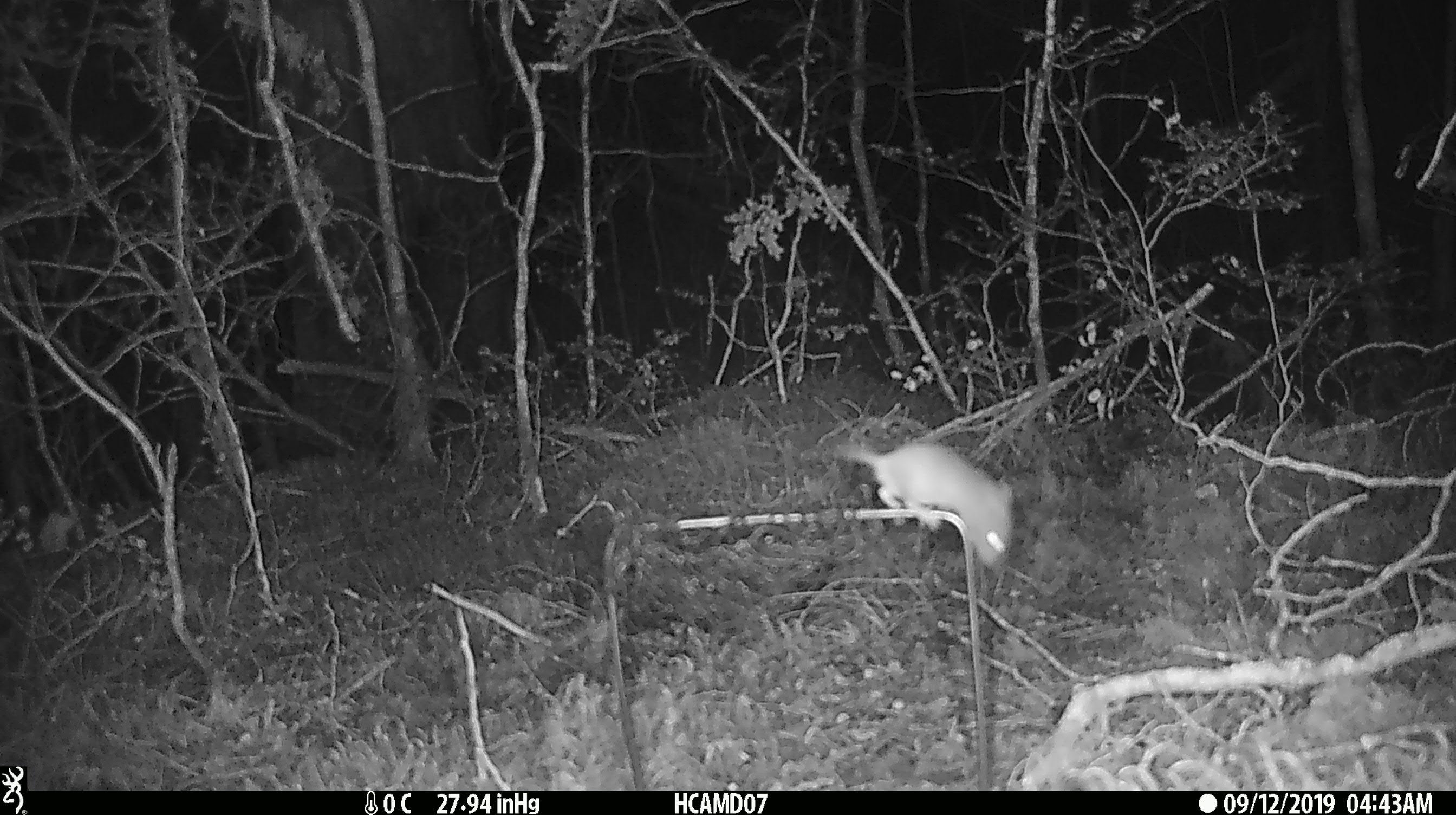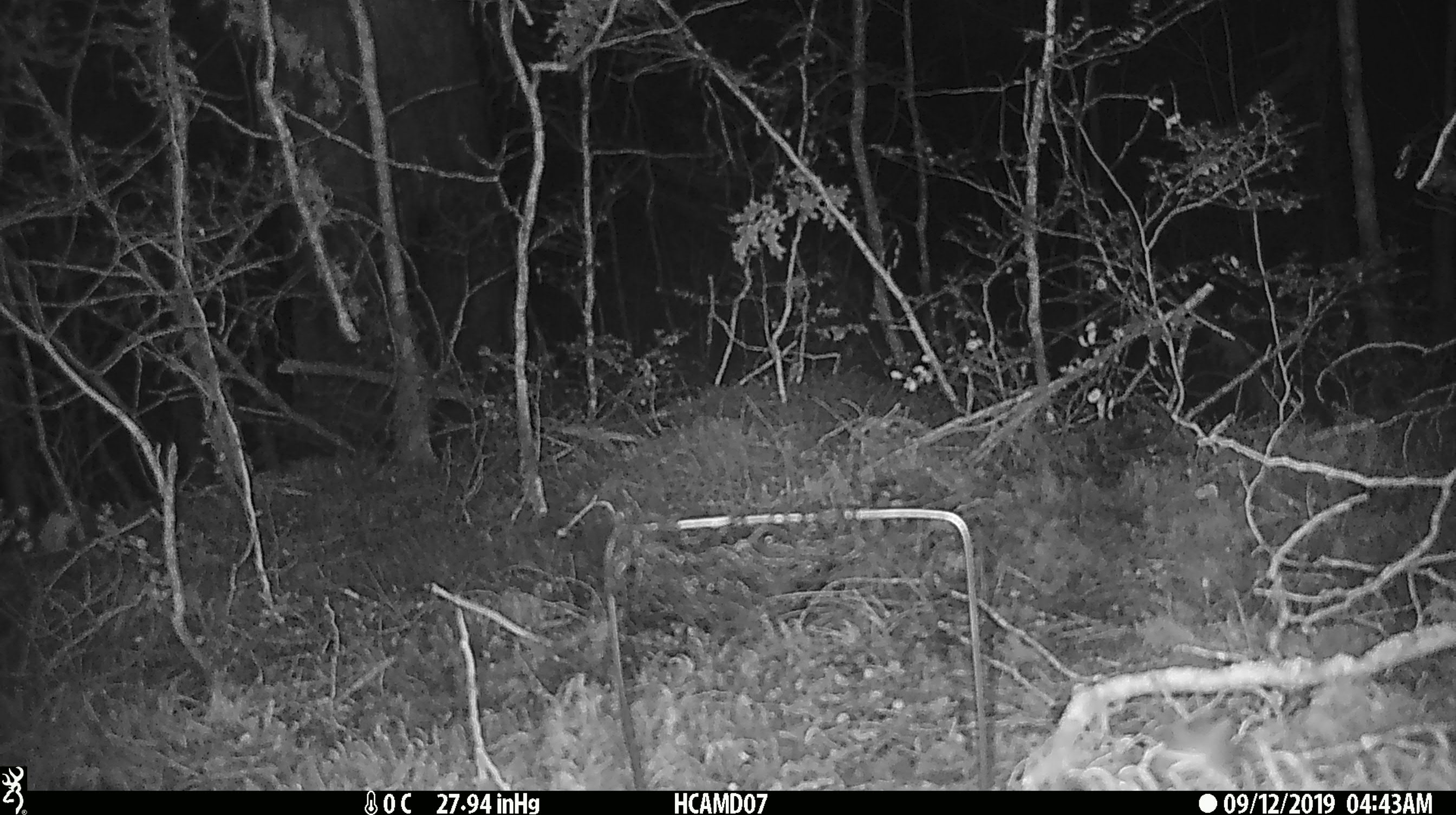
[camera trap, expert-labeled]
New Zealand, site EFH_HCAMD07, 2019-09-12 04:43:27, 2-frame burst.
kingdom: Animalia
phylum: Chordata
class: Mammalia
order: Rodentia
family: Muridae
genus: Mus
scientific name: Mus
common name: mouse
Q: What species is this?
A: Mouse (Mus).